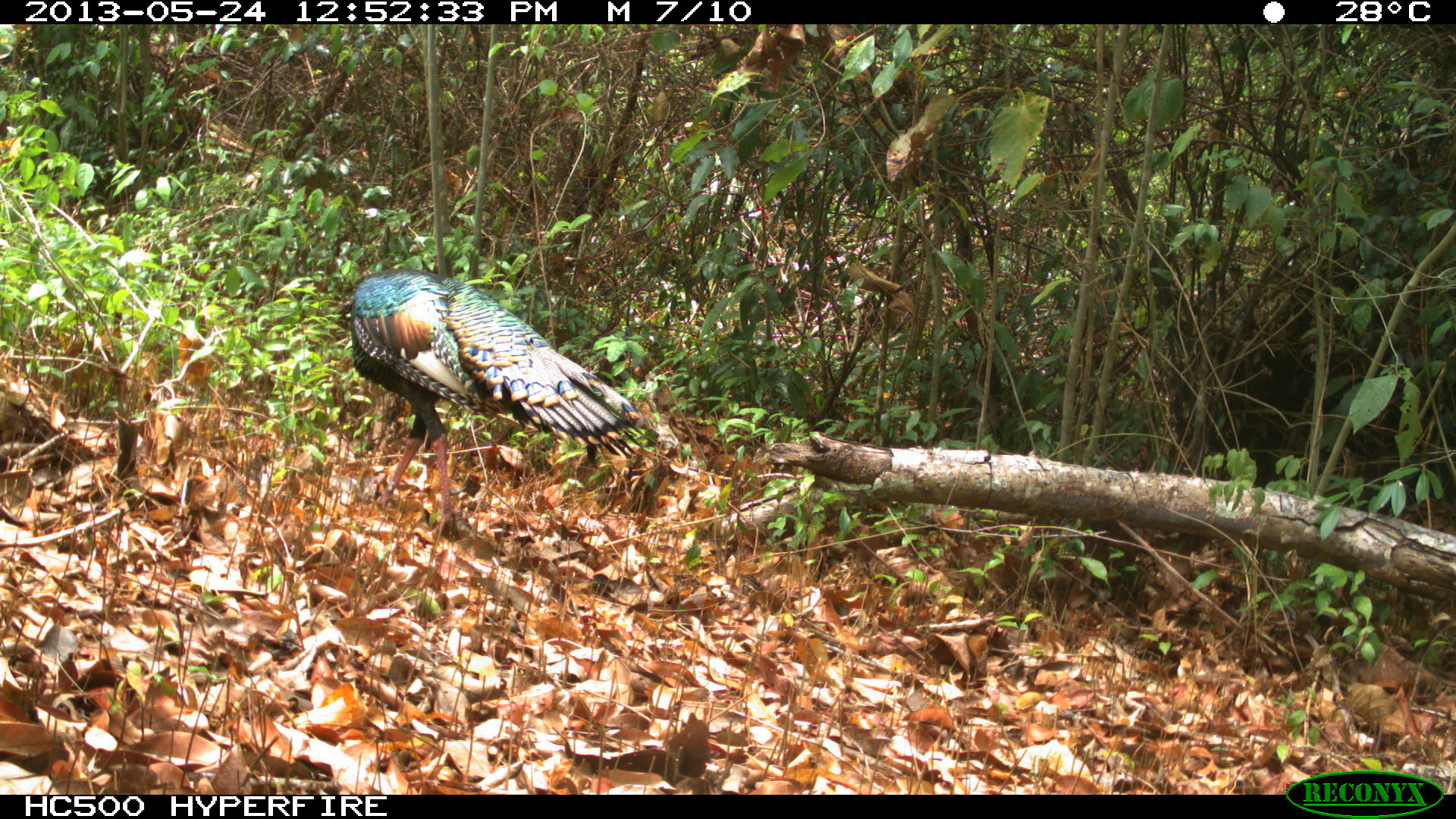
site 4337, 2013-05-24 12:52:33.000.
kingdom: Animalia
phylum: Chordata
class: Aves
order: Galliformes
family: Phasianidae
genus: Meleagris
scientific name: Meleagris ocellata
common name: ocellated turkey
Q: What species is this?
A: Meleagris ocellata (ocellated turkey).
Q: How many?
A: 1.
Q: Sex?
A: Male.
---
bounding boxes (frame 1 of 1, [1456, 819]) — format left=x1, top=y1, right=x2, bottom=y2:
meleagris ocellata: left=350, top=267, right=644, bottom=540